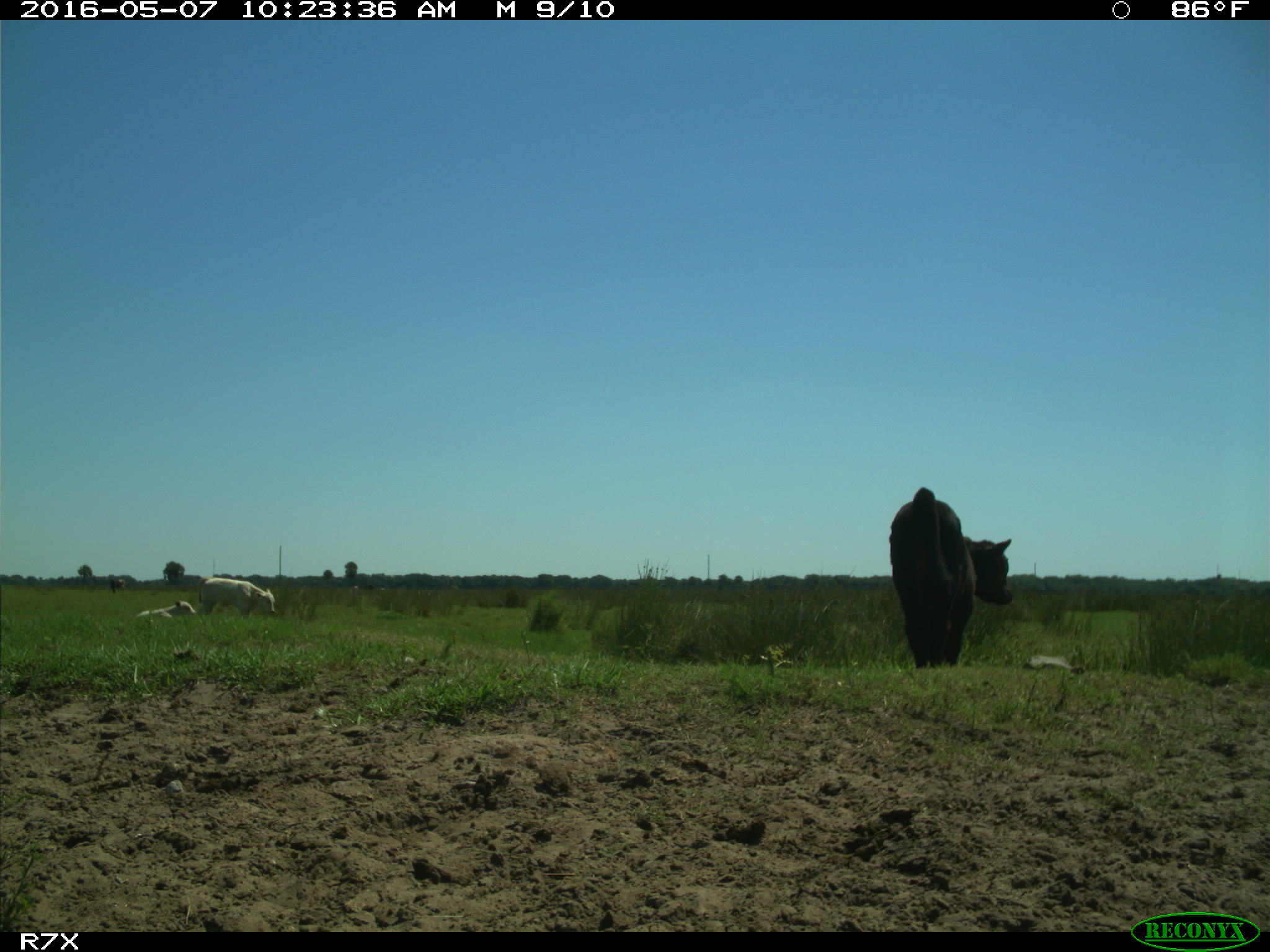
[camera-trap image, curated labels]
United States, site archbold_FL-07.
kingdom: Animalia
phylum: Chordata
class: Mammalia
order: Artiodactyla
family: Bovidae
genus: Bos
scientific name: Bos taurus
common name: domestic cow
Bos taurus (domestic cow).